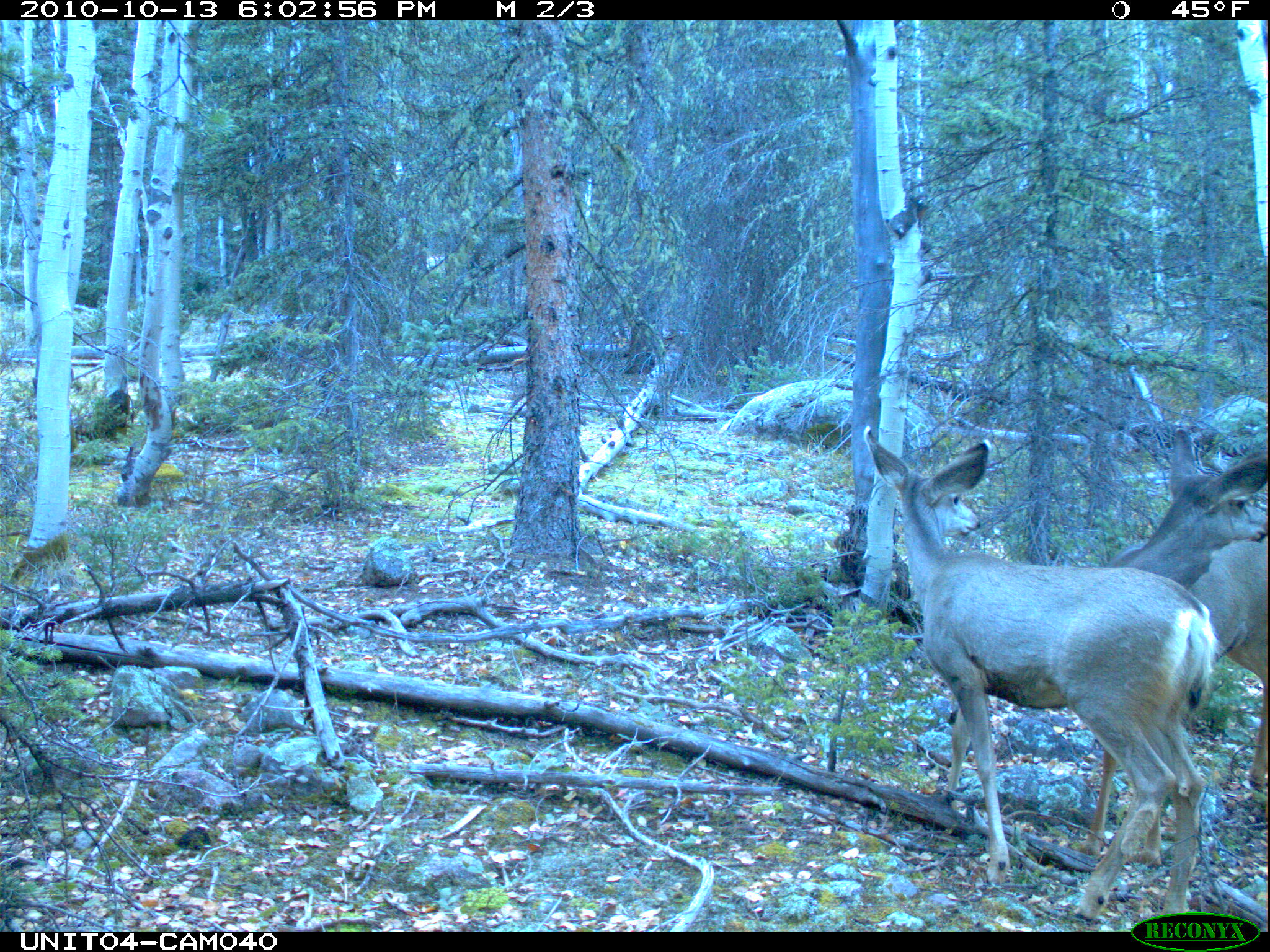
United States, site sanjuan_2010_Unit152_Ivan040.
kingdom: Animalia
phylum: Chordata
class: Mammalia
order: Artiodactyla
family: Cervidae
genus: Odocoileus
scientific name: Odocoileus hemionus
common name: mule deer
Odocoileus hemionus (mule deer).